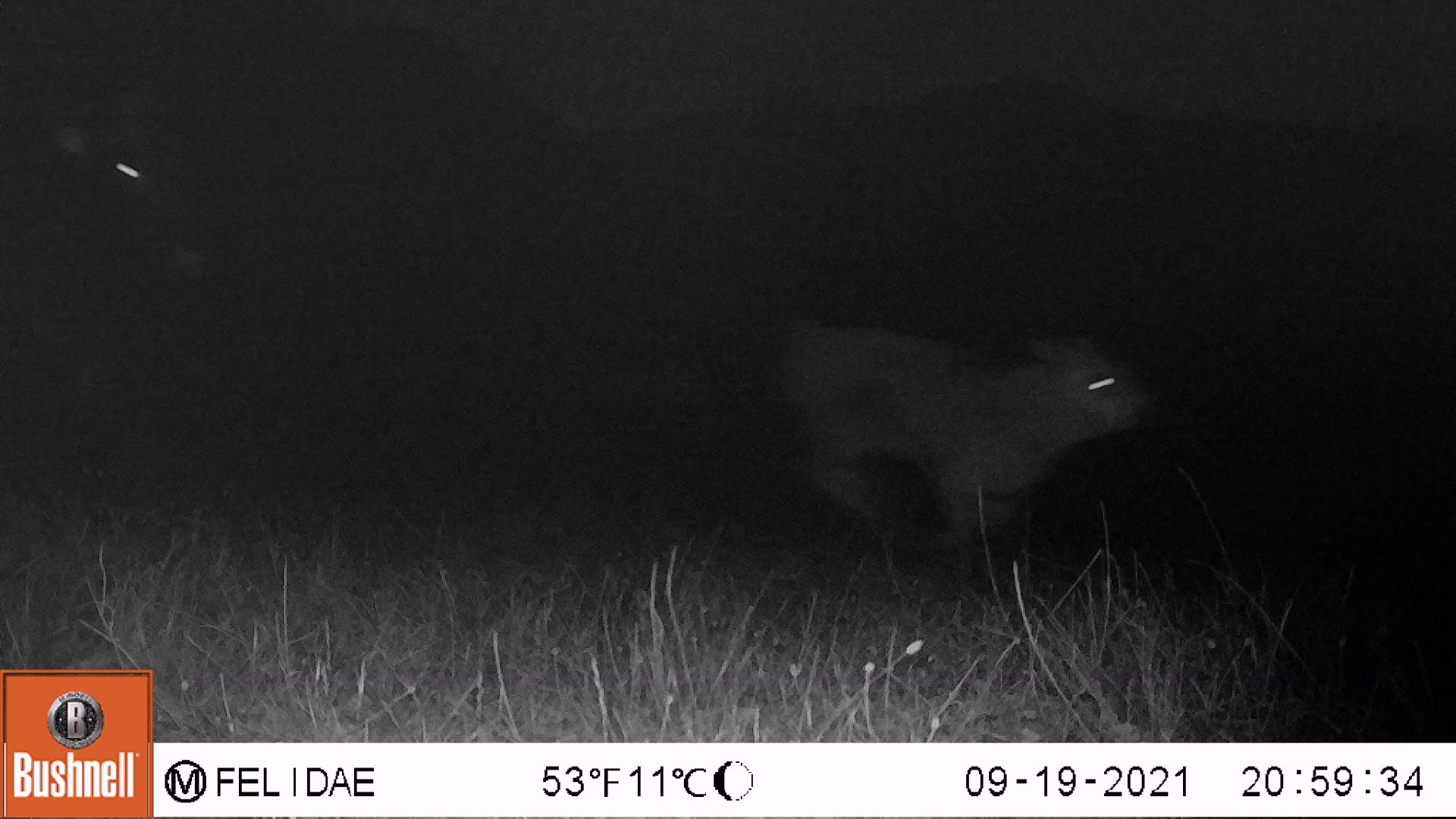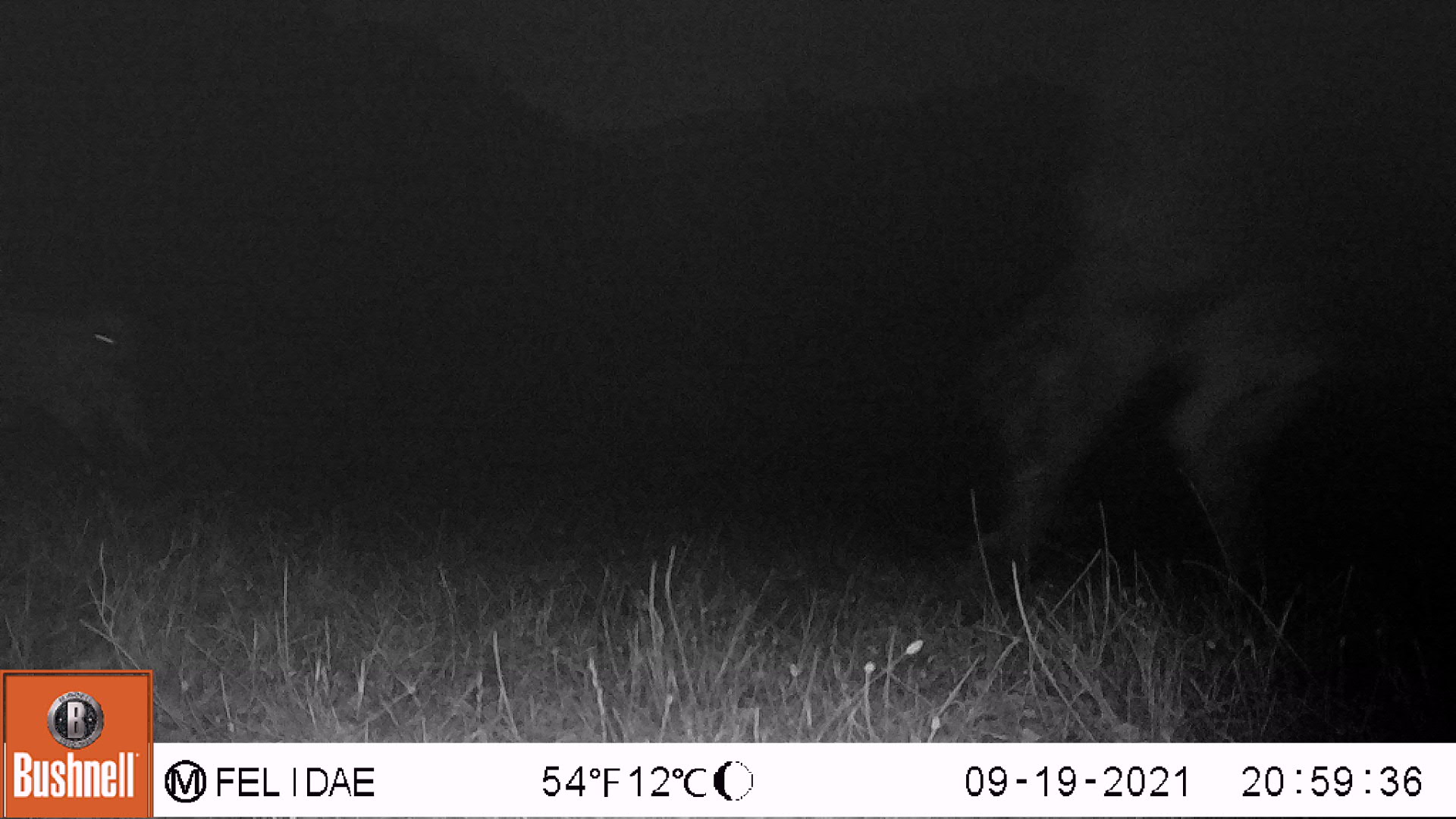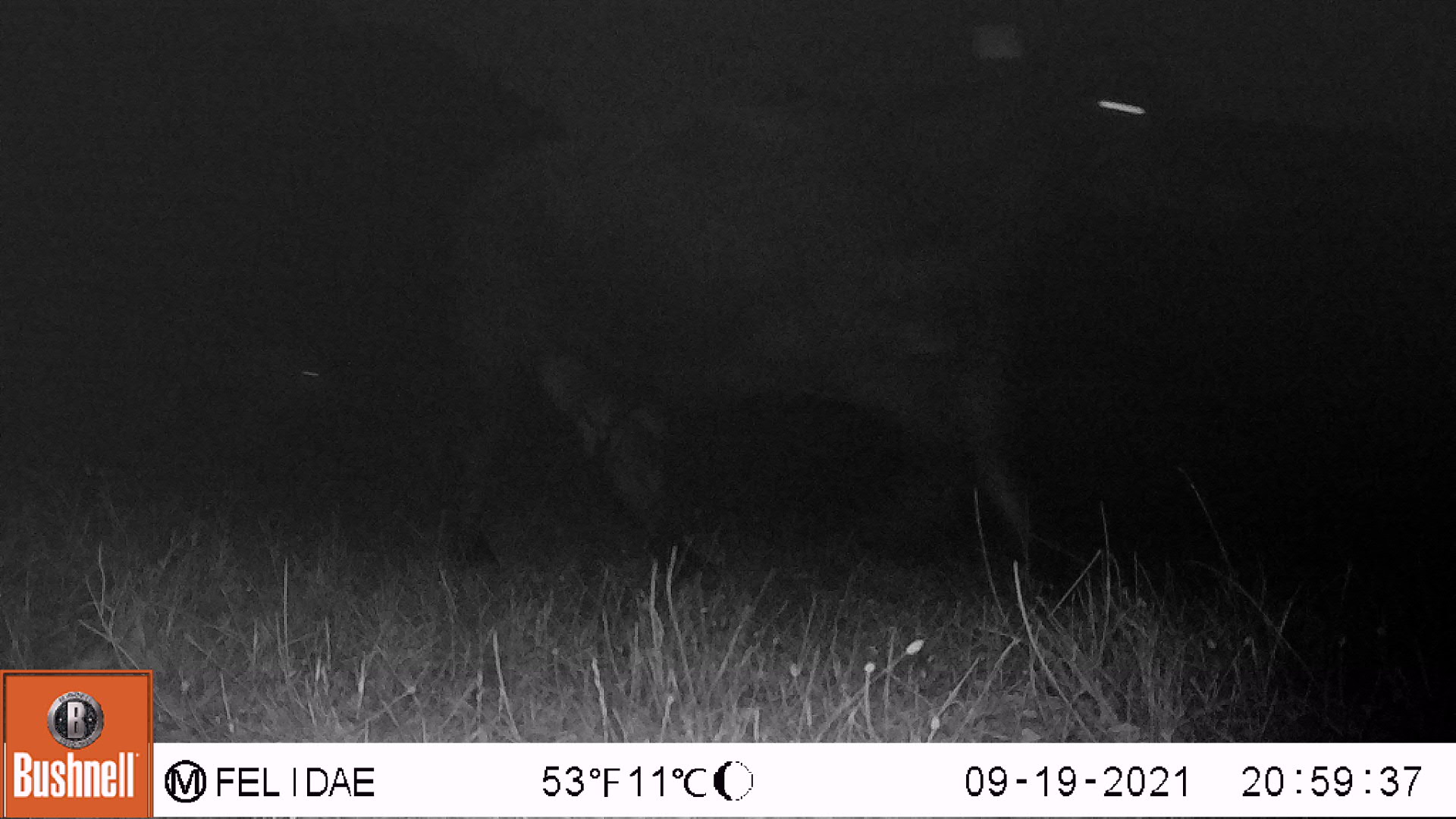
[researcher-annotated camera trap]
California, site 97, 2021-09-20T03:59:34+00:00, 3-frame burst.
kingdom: Animalia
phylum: Chordata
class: Mammalia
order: Artiodactyla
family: Bovidae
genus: Bos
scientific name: Bos taurus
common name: domestic cattle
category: cattle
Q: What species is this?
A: Cattle (domestic cattle) (Bos taurus).